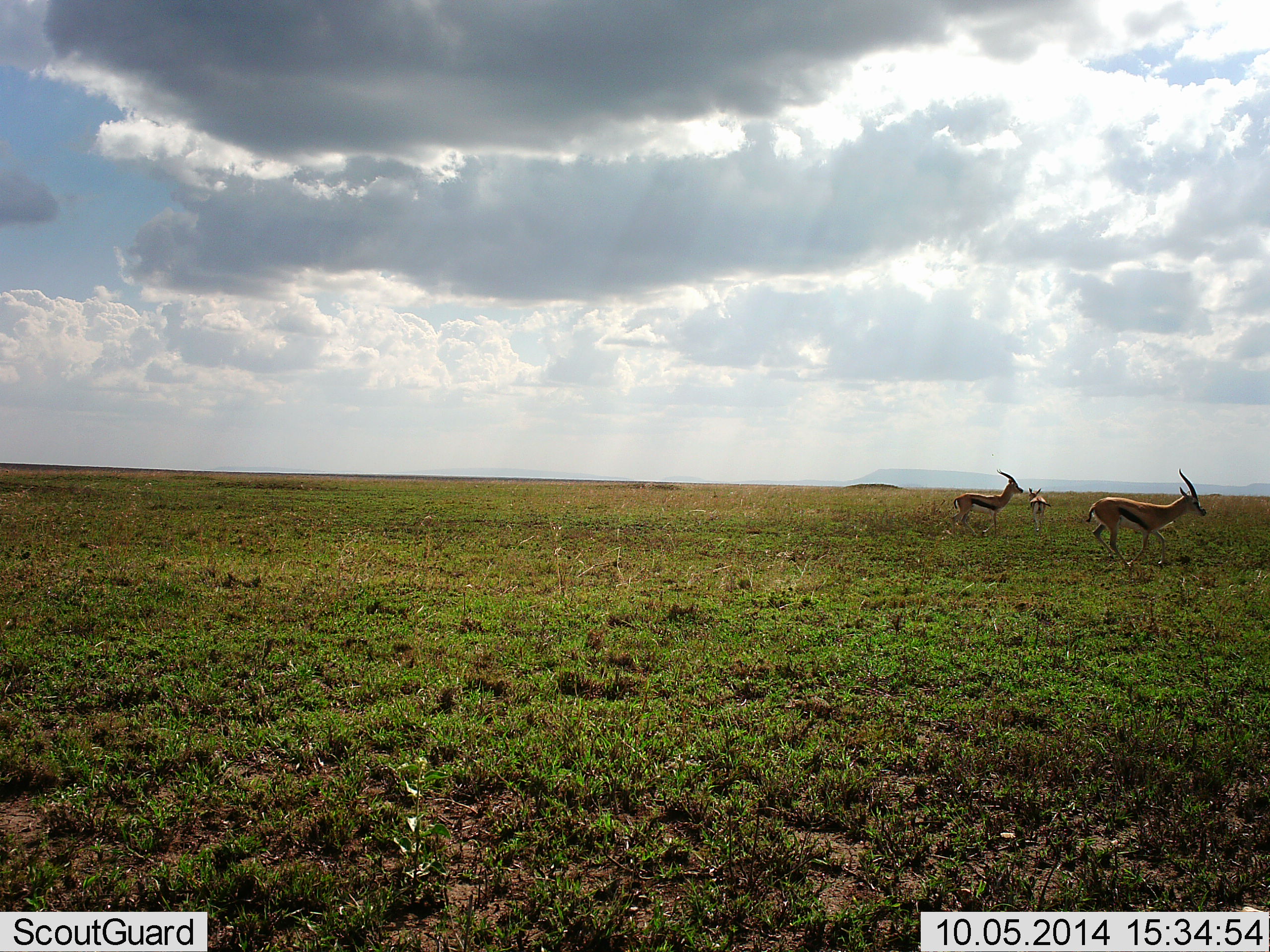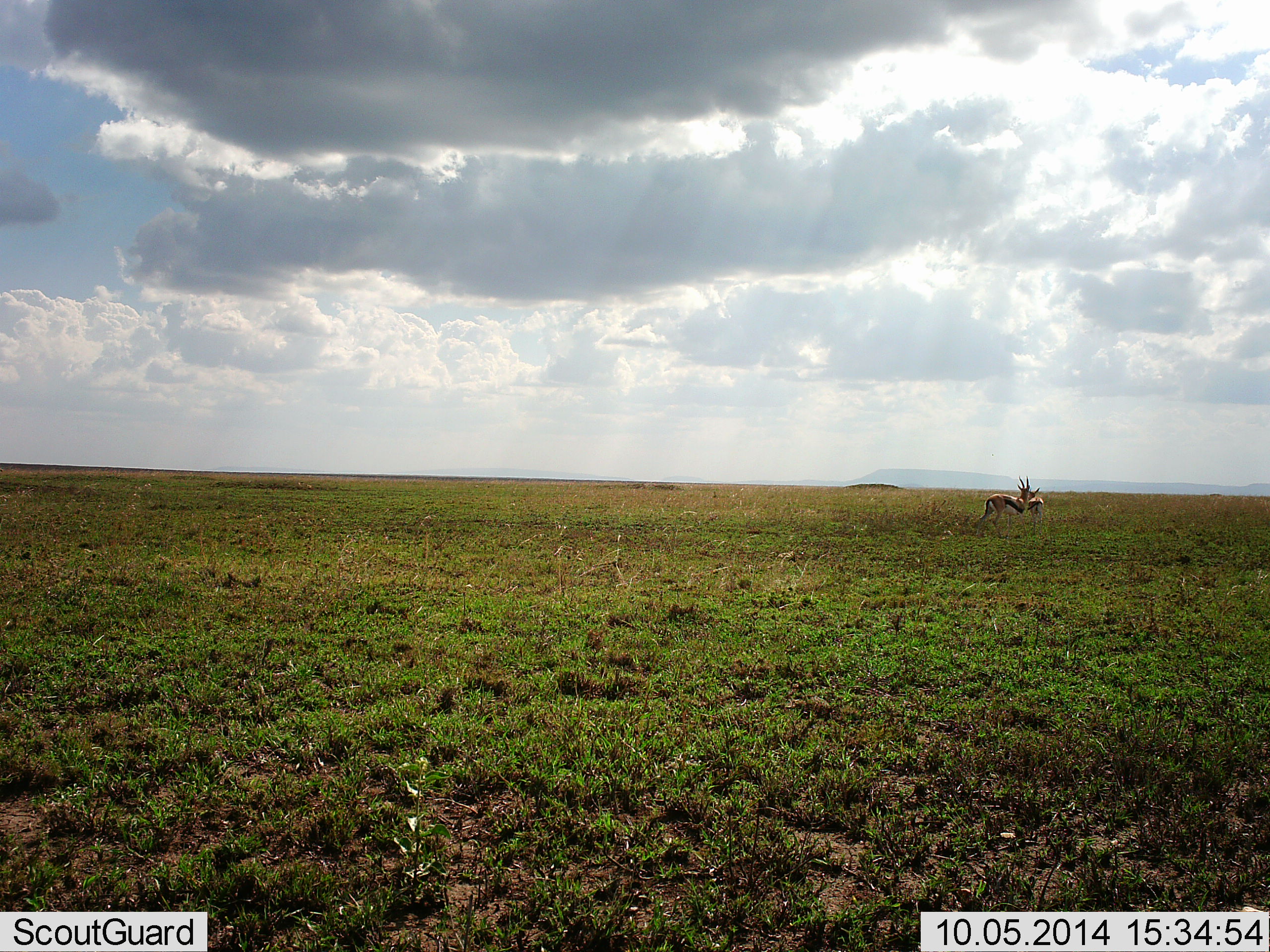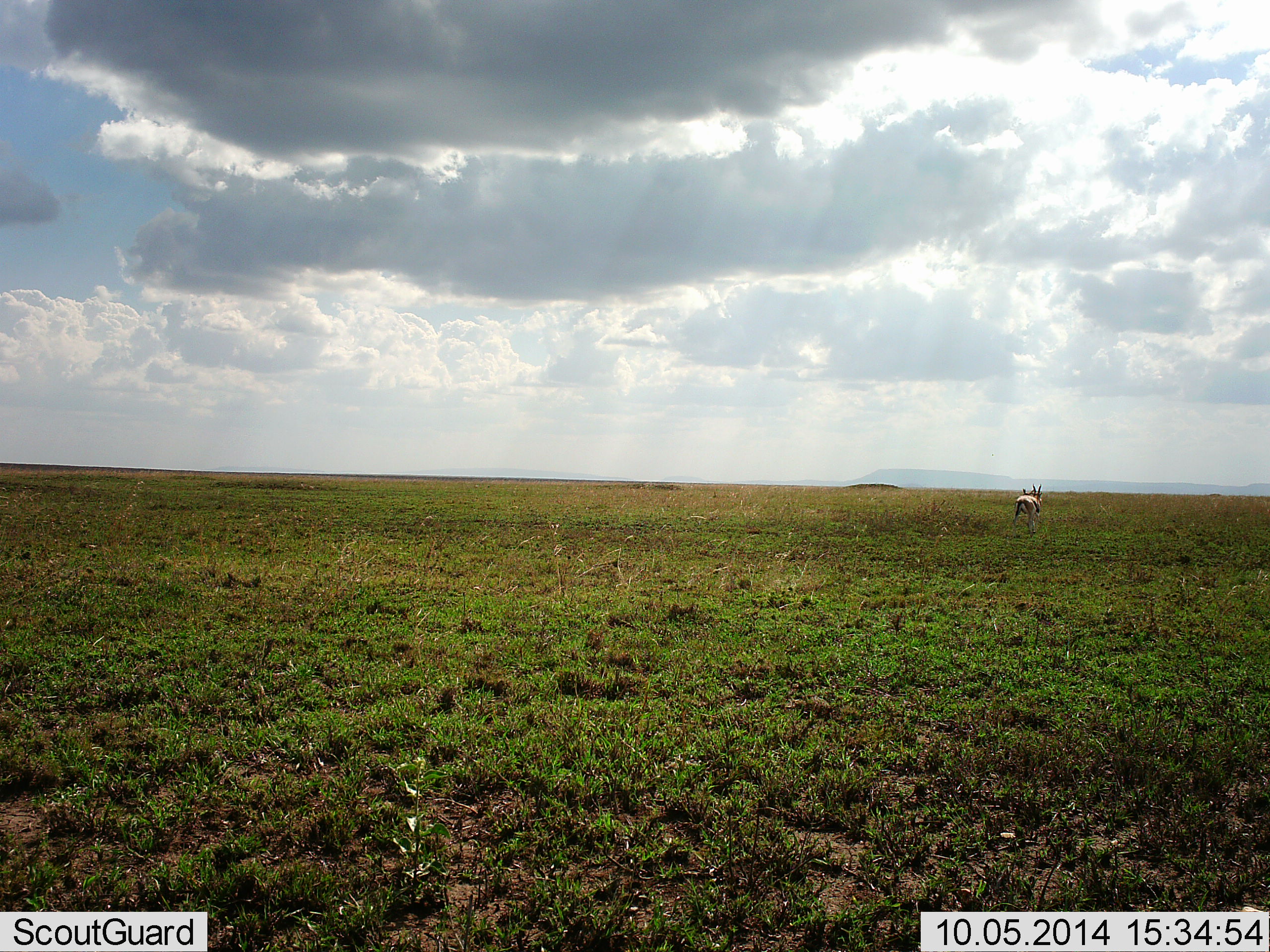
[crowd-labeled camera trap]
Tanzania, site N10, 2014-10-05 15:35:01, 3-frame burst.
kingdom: Animalia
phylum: Chordata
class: Mammalia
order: Artiodactyla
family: Bovidae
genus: Eudorcas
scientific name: Eudorcas thomsonii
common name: thomson's gazelle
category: gazellethomsons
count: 3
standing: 70%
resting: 0%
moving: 60%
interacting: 10%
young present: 0%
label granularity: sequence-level